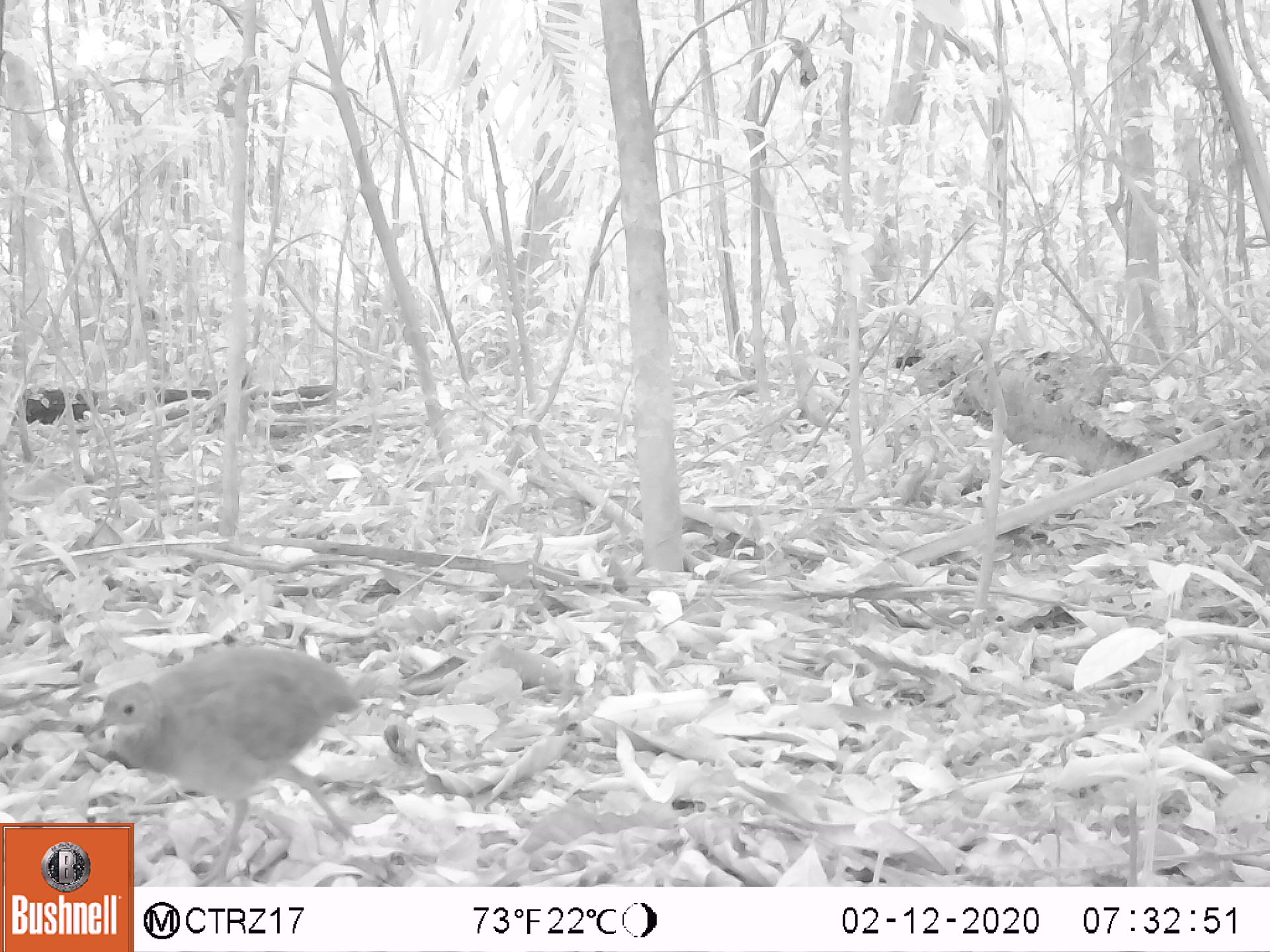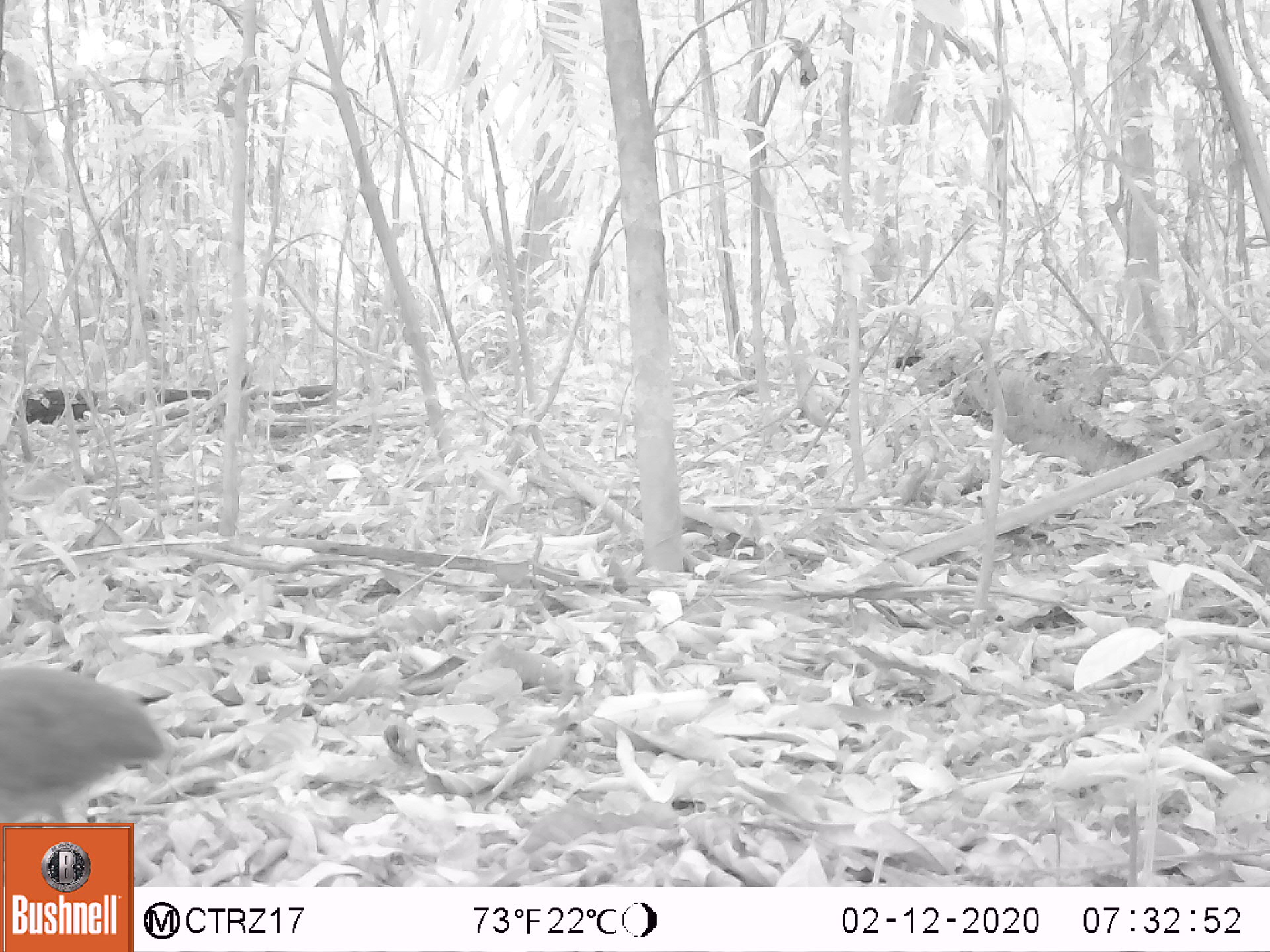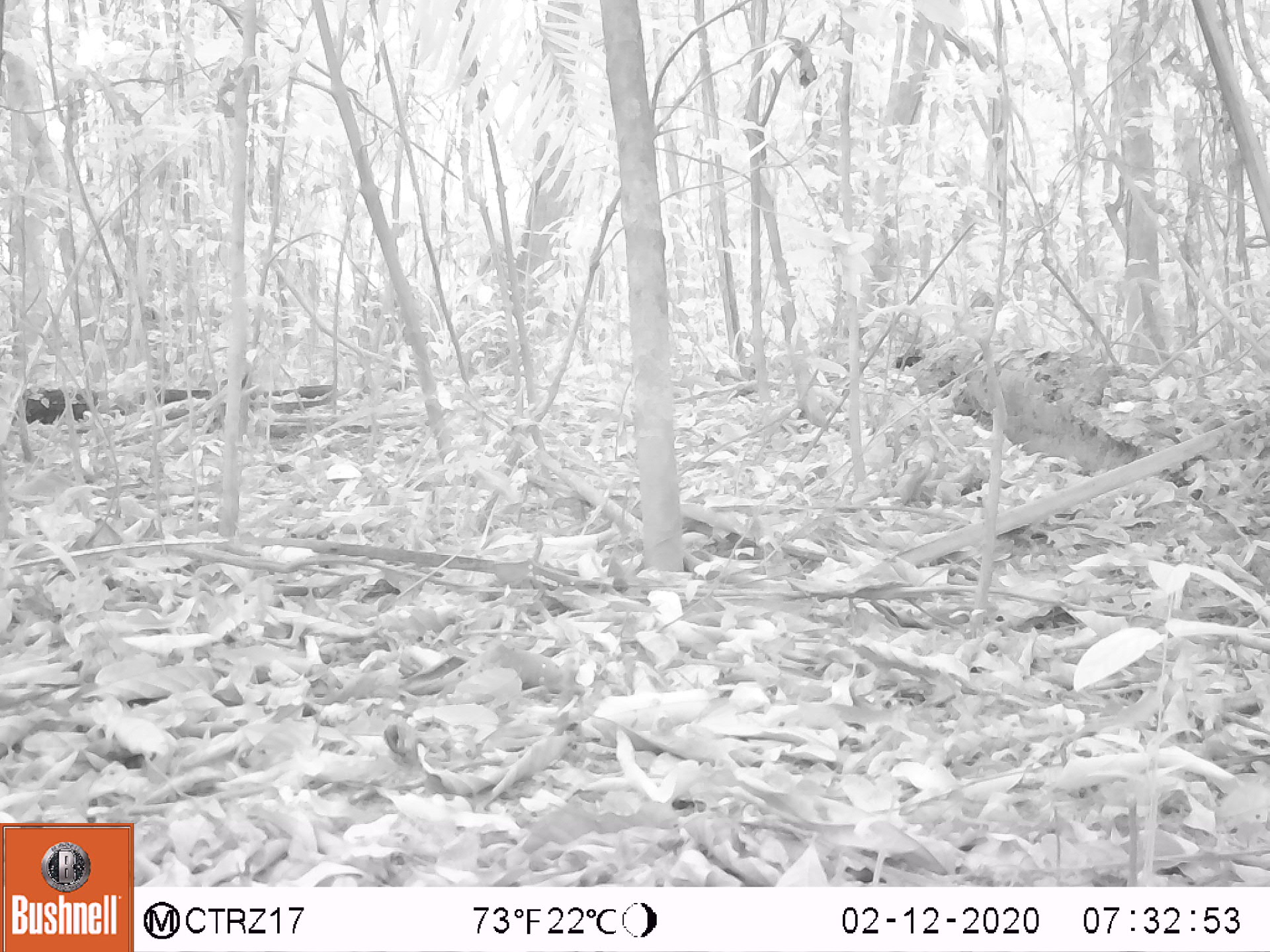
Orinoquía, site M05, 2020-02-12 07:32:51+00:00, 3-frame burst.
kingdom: Animalia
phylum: Chordata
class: Aves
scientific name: Aves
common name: bird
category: unknown bird